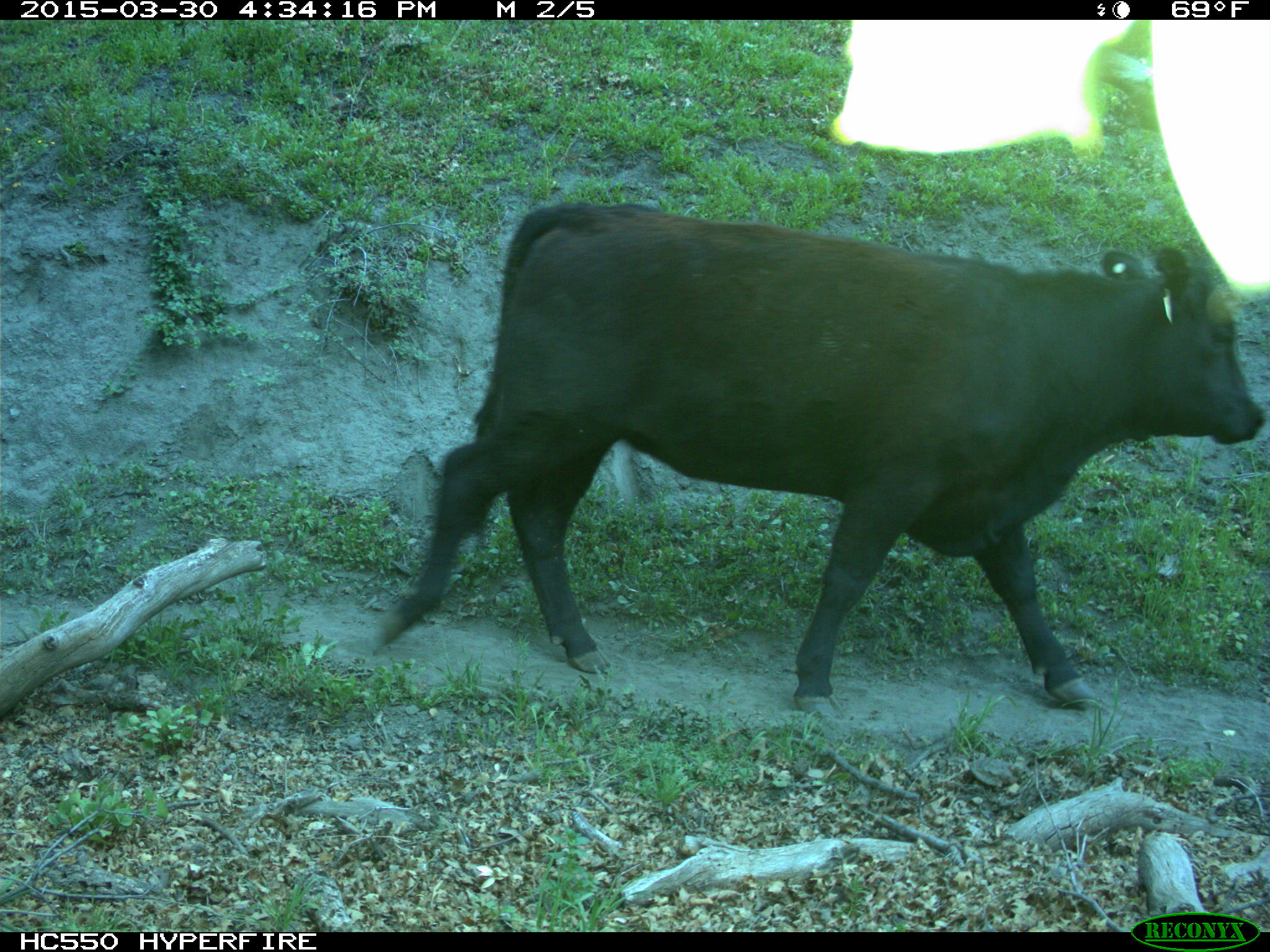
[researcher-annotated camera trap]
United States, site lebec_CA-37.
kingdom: Animalia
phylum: Chordata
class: Mammalia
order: Artiodactyla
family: Bovidae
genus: Bos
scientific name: Bos taurus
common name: domestic cow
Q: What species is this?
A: Bos taurus (domestic cow).